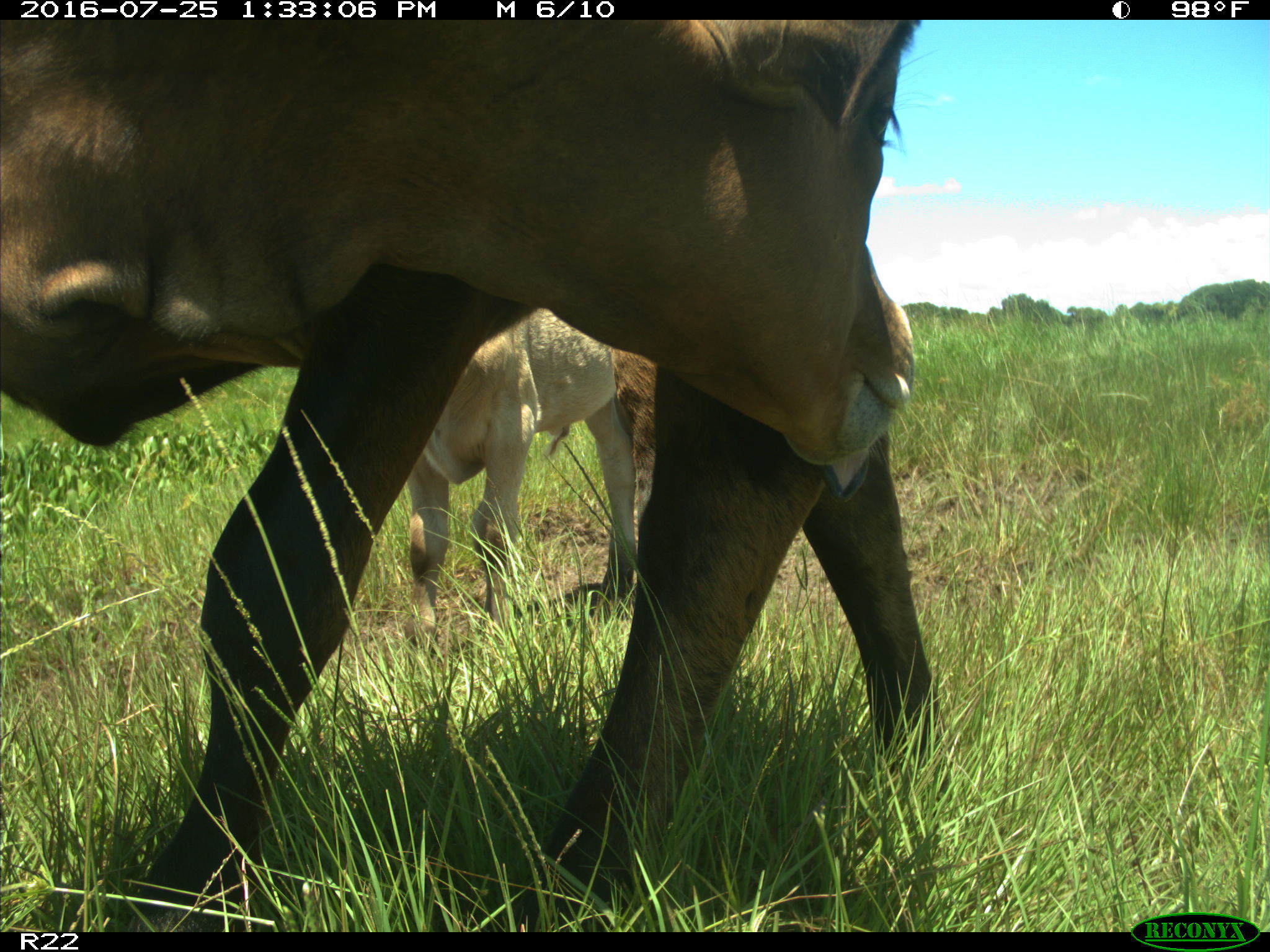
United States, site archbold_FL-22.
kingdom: Animalia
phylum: Chordata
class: Mammalia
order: Artiodactyla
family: Bovidae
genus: Bos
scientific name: Bos taurus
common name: domestic cow